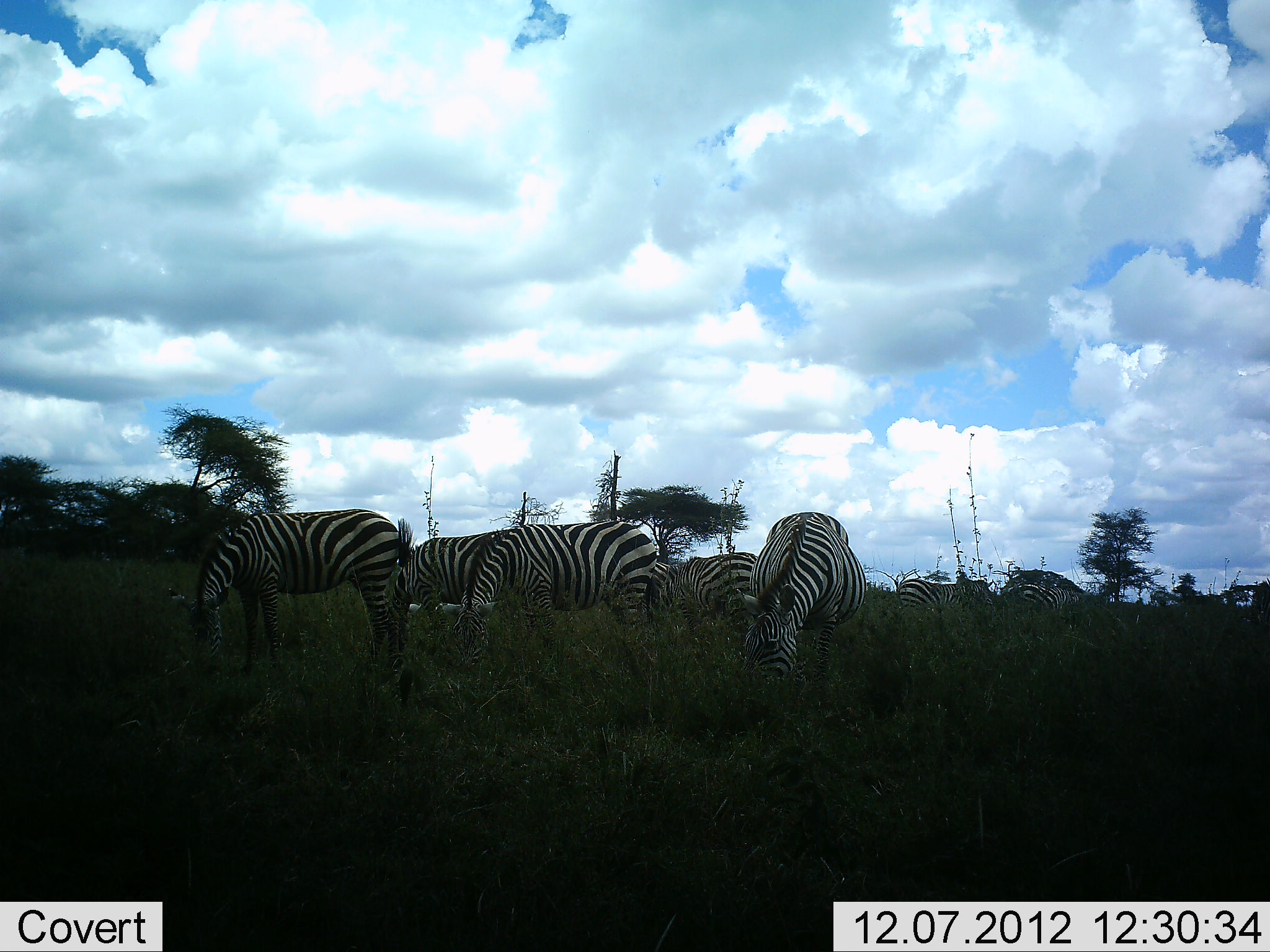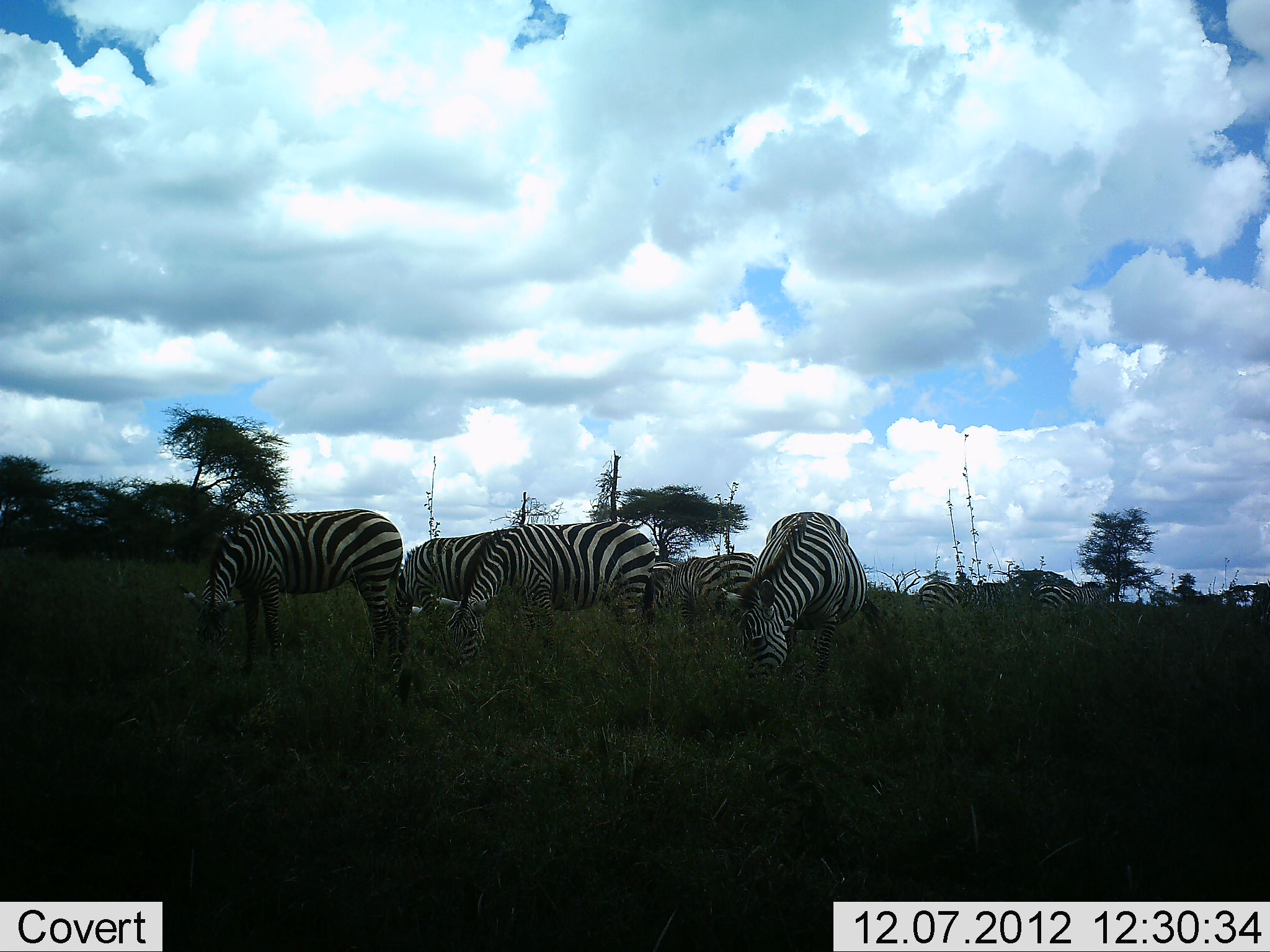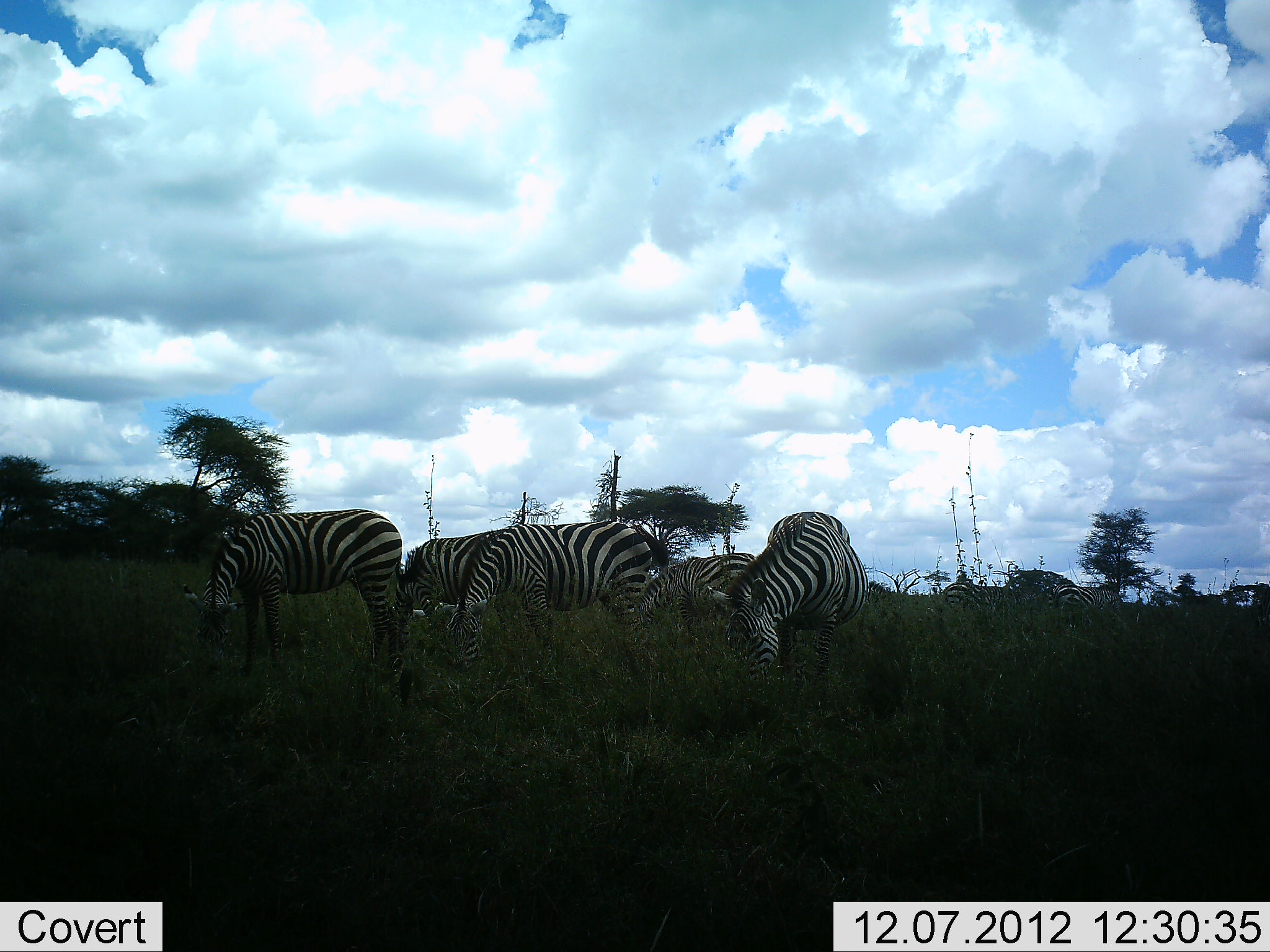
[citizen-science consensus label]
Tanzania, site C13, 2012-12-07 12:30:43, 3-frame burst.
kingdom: Animalia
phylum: Chordata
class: Mammalia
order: Perissodactyla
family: Equidae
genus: Equus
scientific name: Equus quagga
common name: plains zebra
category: zebra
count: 7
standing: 60%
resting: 0%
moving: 60%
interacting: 0%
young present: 10%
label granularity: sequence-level